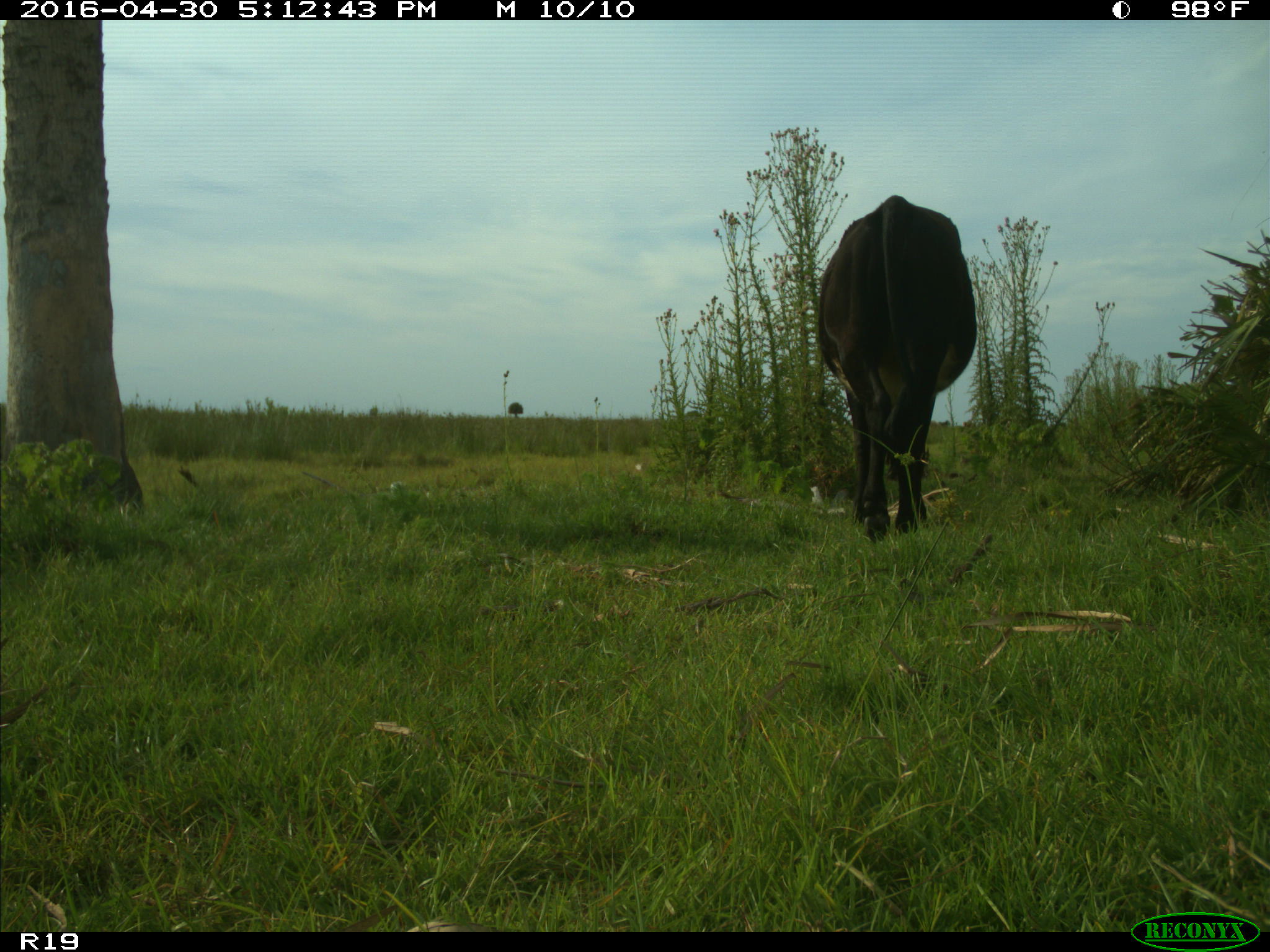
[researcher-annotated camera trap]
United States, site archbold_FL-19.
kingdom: Animalia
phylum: Chordata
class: Mammalia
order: Artiodactyla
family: Bovidae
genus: Bos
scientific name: Bos taurus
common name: domestic cow